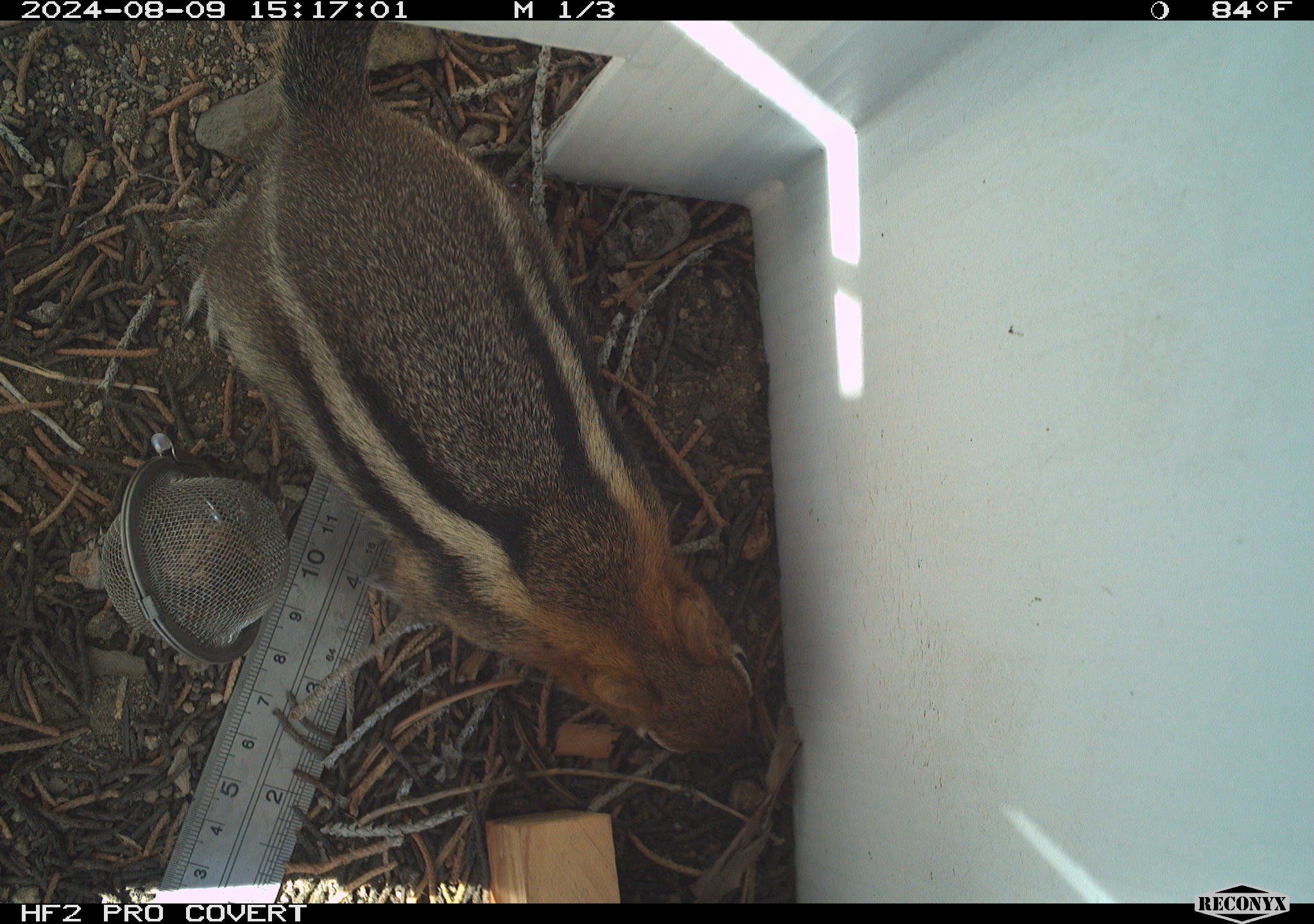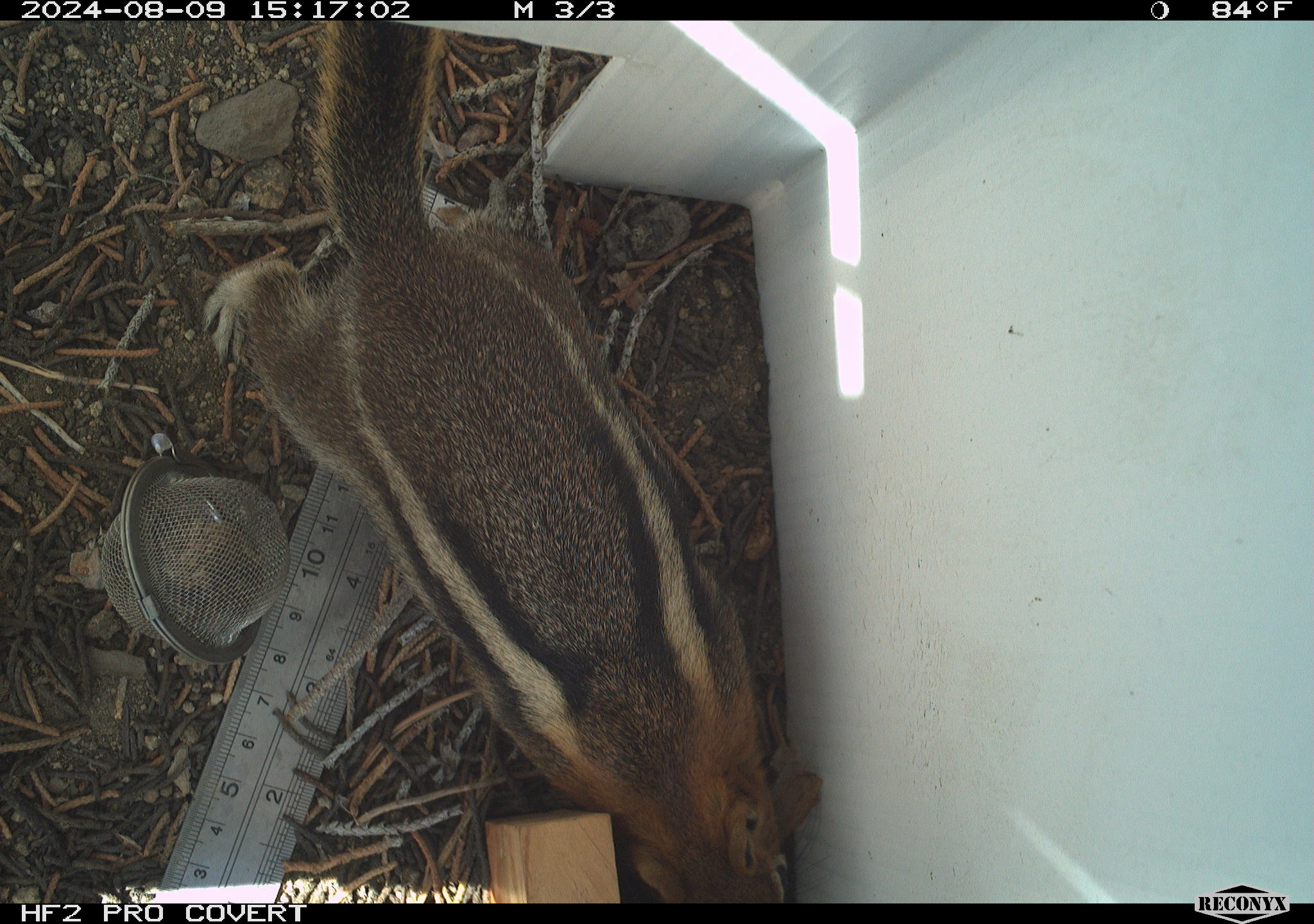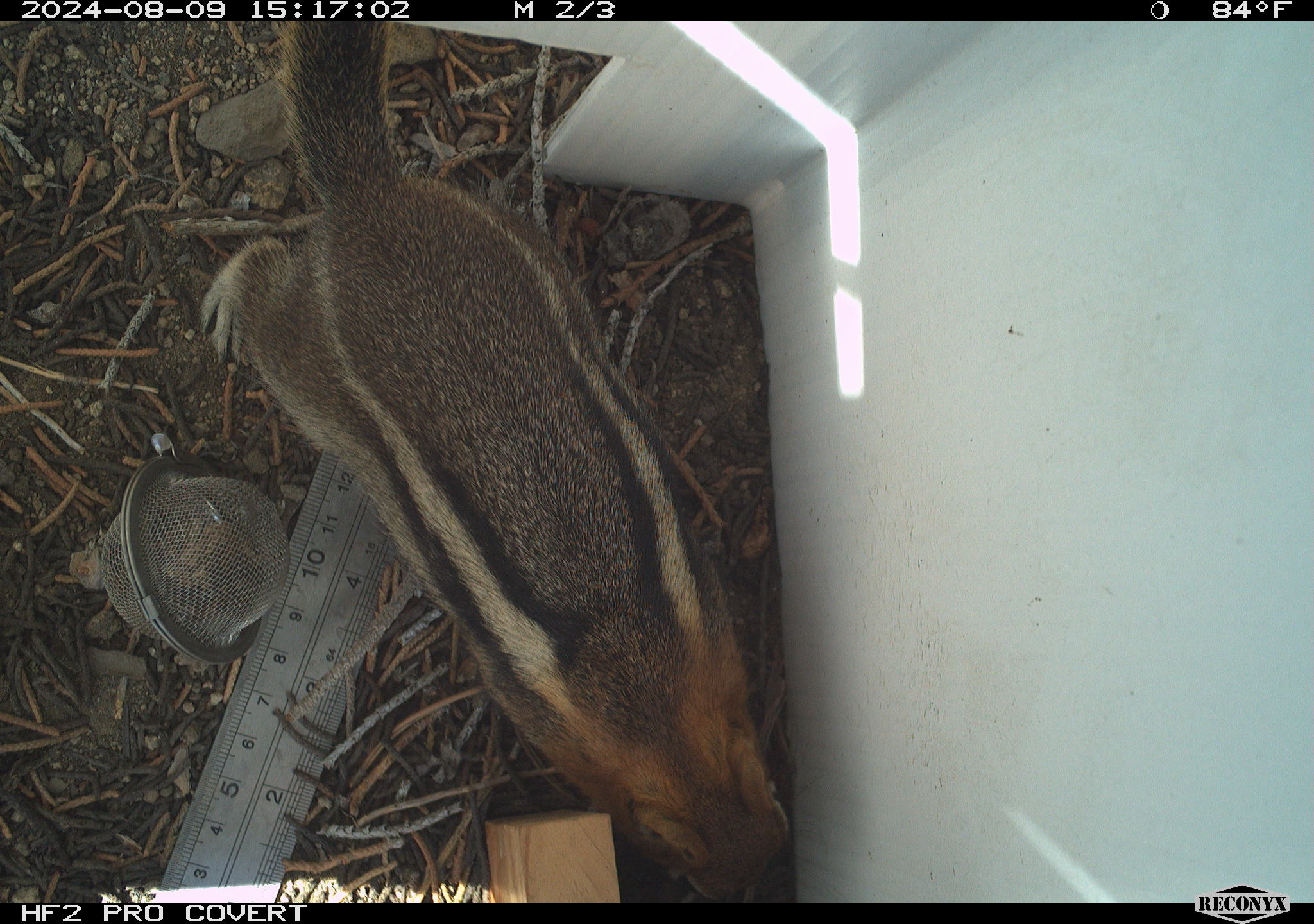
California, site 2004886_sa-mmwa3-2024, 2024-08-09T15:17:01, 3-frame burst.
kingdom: Animalia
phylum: Chordata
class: Mammalia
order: Rodentia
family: Sciuridae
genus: Callospermophilus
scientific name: Callospermophilus lateralis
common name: golden mantled ground squirrel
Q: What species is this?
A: Golden mantled ground squirrel (Callospermophilus lateralis).